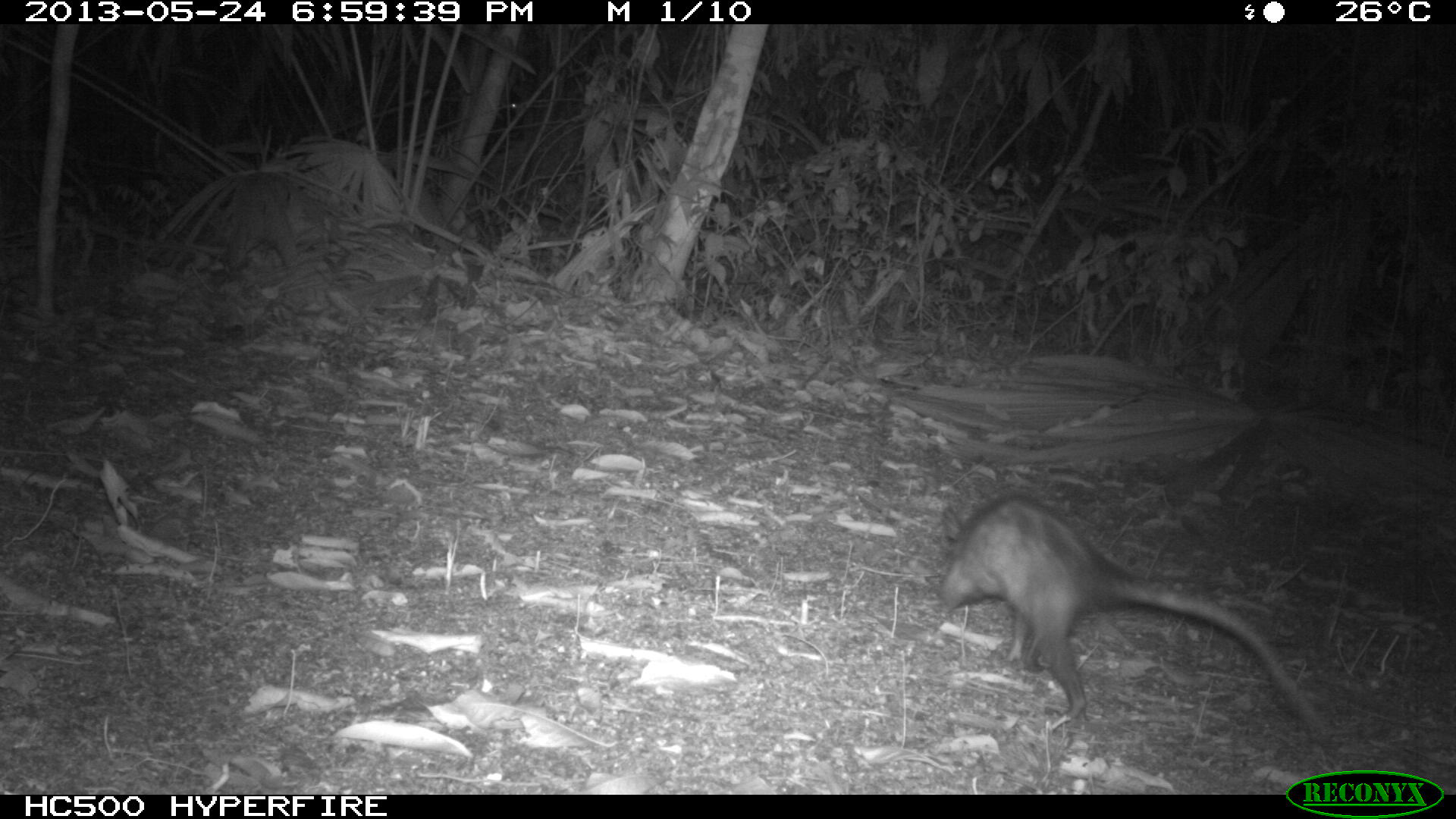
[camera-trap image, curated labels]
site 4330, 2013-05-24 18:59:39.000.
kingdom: Animalia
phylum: Chordata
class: Mammalia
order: Didelphimorphia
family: Didelphidae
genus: Didelphis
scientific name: Didelphis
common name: american opossums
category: didelphis sp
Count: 1.